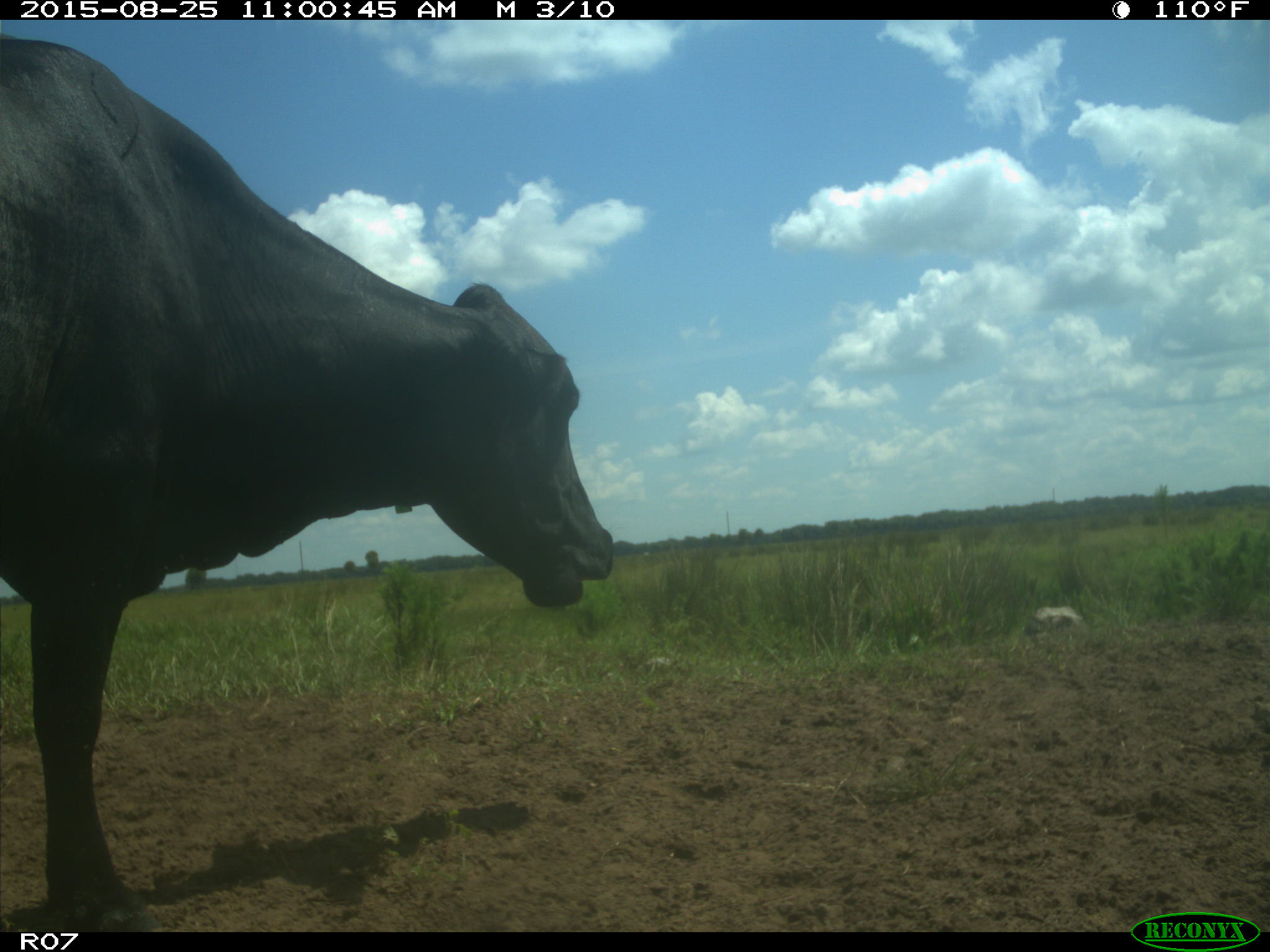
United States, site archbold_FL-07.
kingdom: Animalia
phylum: Chordata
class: Mammalia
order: Artiodactyla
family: Bovidae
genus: Bos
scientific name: Bos taurus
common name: domestic cow